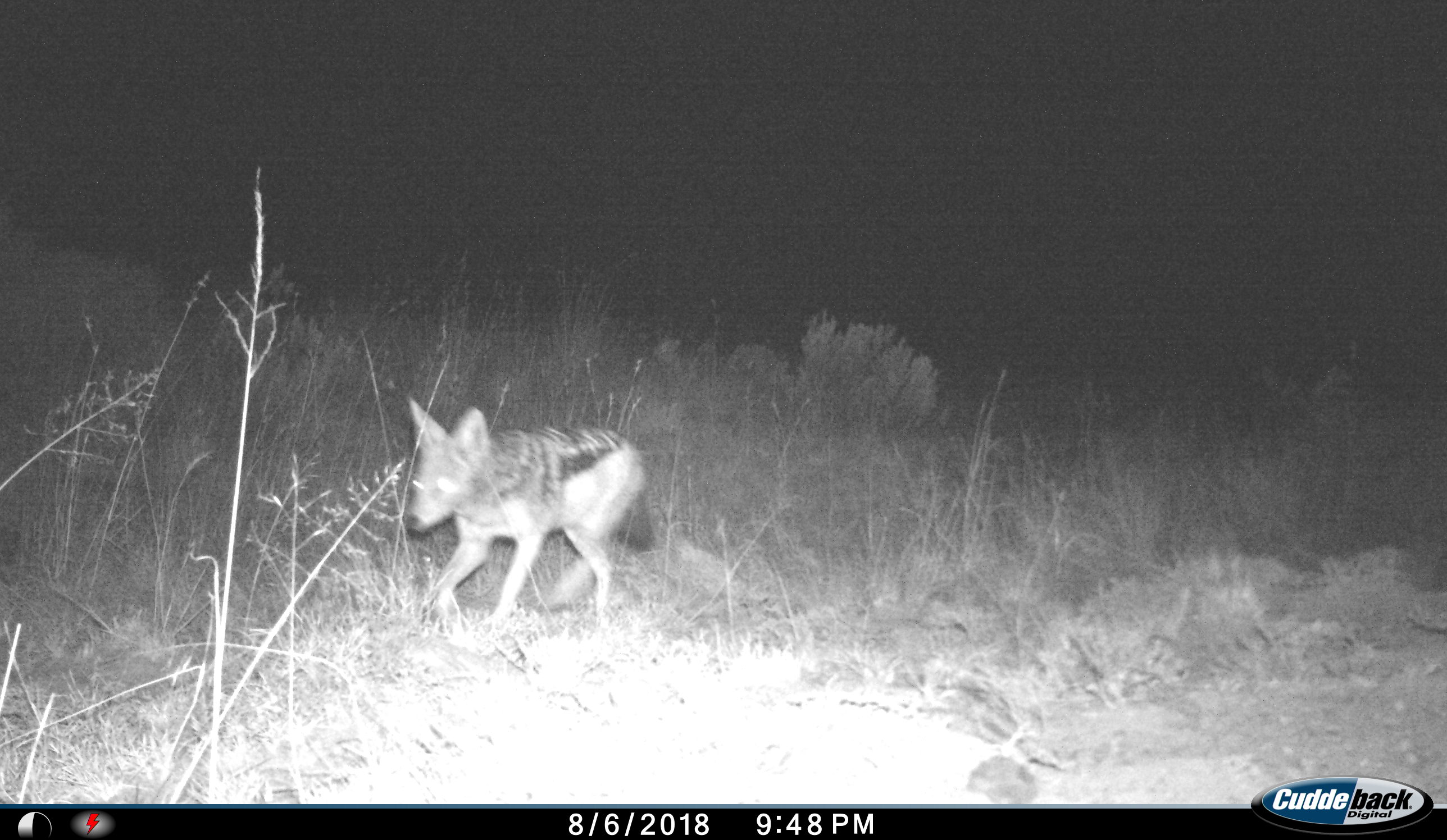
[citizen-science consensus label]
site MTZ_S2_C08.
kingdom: Animalia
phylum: Chordata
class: Mammalia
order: Carnivora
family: Canidae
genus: Lupulella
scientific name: Lupulella mesomelas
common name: black-backed jackal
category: jackalblackbacked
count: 1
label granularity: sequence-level